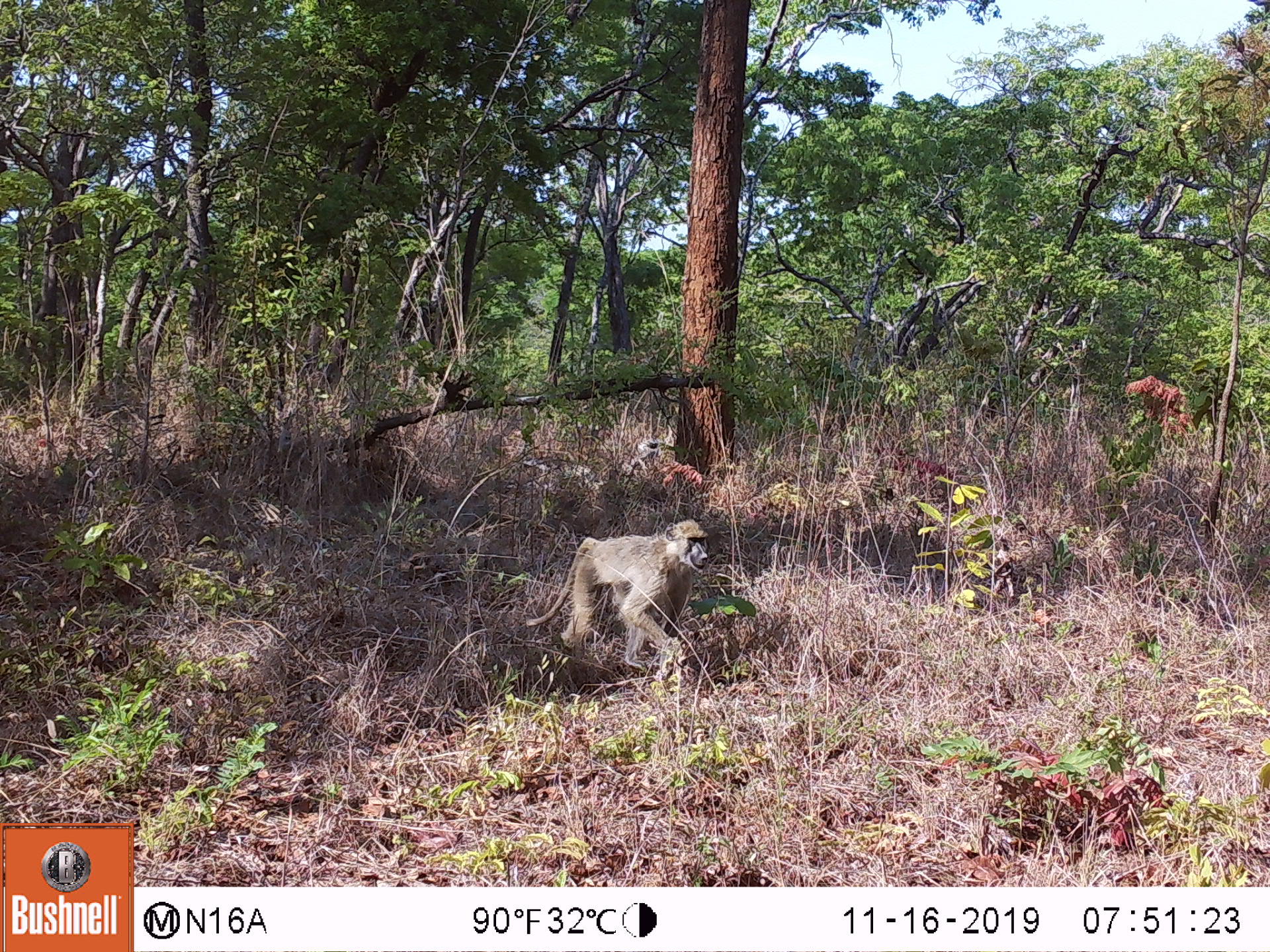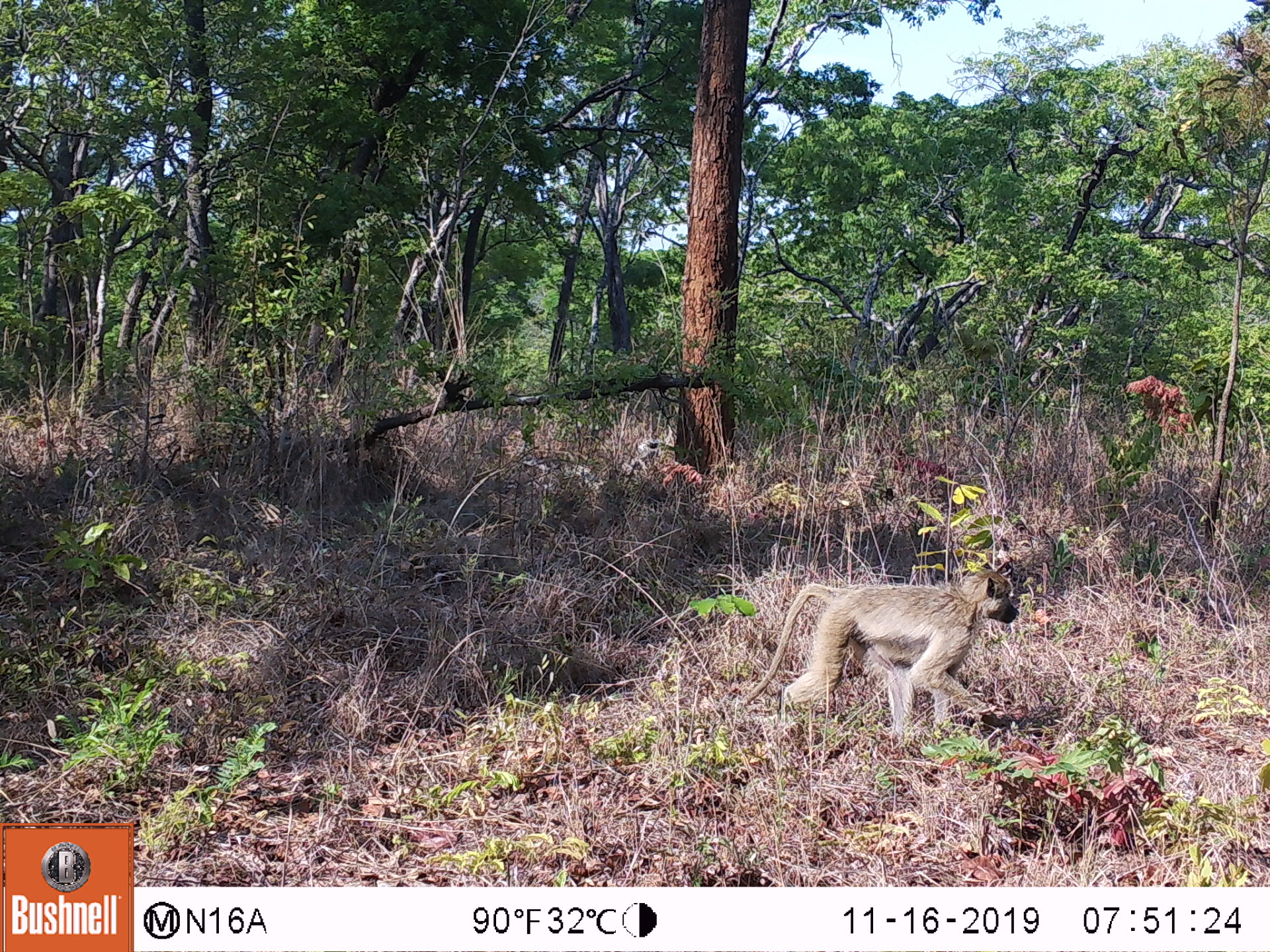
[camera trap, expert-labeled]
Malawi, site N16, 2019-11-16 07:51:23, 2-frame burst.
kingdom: Animalia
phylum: Chordata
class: Mammalia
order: Primates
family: Cercopithecidae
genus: Papio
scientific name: Papio cynocephalus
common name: yellow baboon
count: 1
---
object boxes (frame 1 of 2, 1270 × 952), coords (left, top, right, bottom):
yellow baboon: (522, 516, 709, 673)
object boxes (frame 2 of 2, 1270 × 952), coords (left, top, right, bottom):
yellow baboon: (740, 568, 1017, 736)